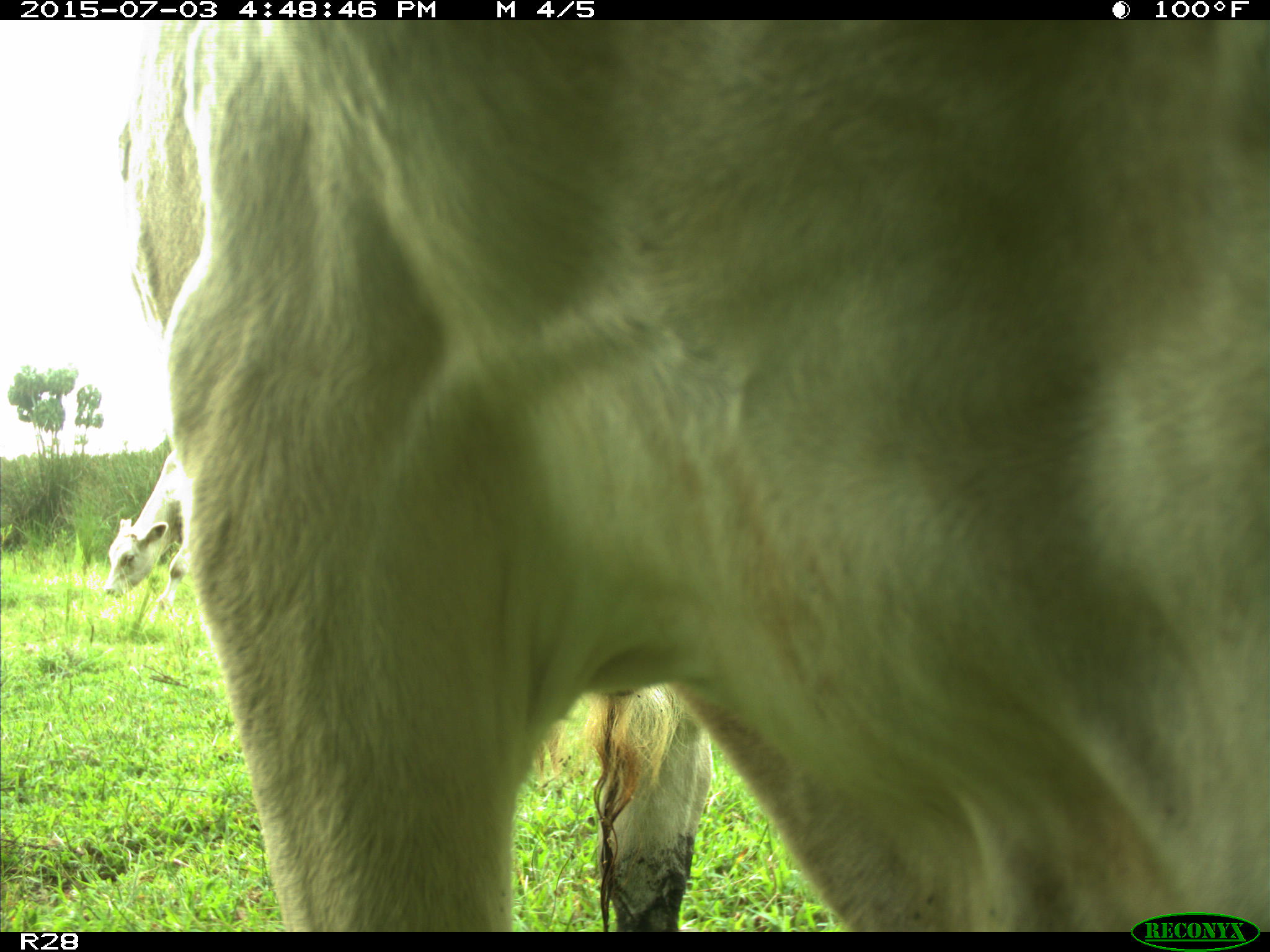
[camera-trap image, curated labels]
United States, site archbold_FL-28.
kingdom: Animalia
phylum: Chordata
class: Mammalia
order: Artiodactyla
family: Bovidae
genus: Bos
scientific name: Bos taurus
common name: domestic cow